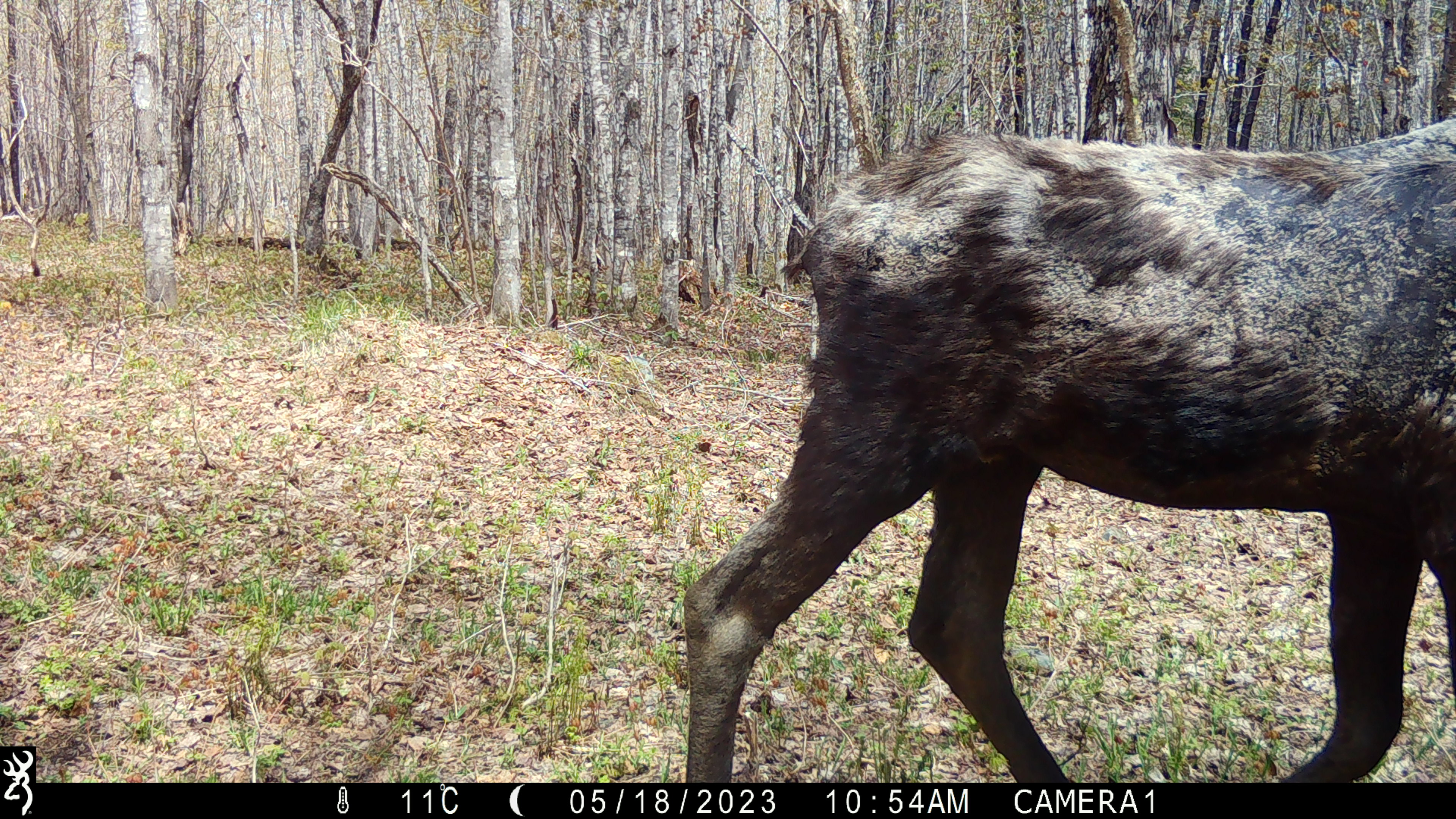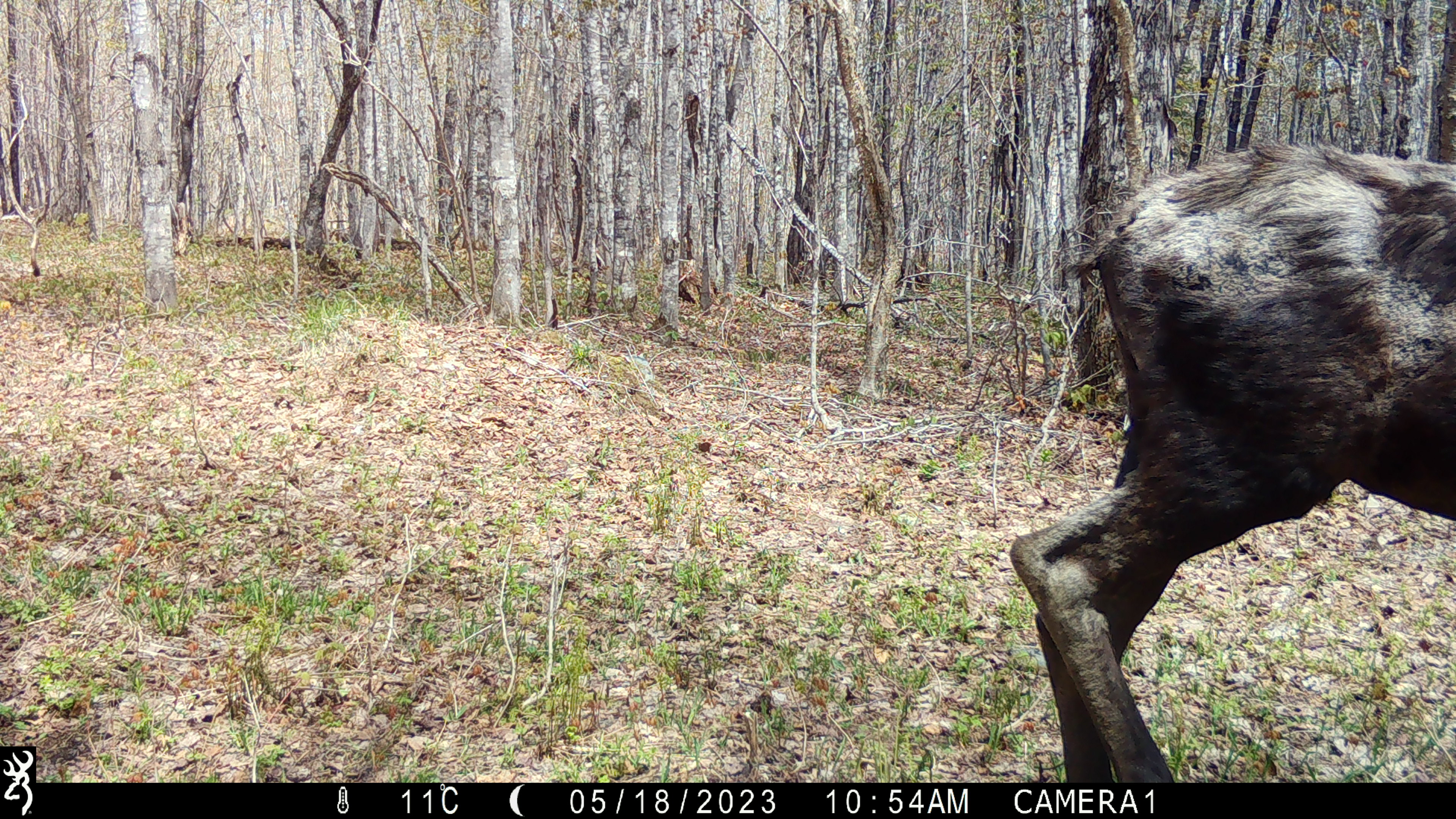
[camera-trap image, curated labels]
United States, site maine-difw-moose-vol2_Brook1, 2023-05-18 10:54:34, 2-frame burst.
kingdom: Animalia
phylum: Chordata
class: Mammalia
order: Artiodactyla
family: Cervidae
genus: Alces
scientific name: Alces alces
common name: moose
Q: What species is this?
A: Moose (Alces alces).